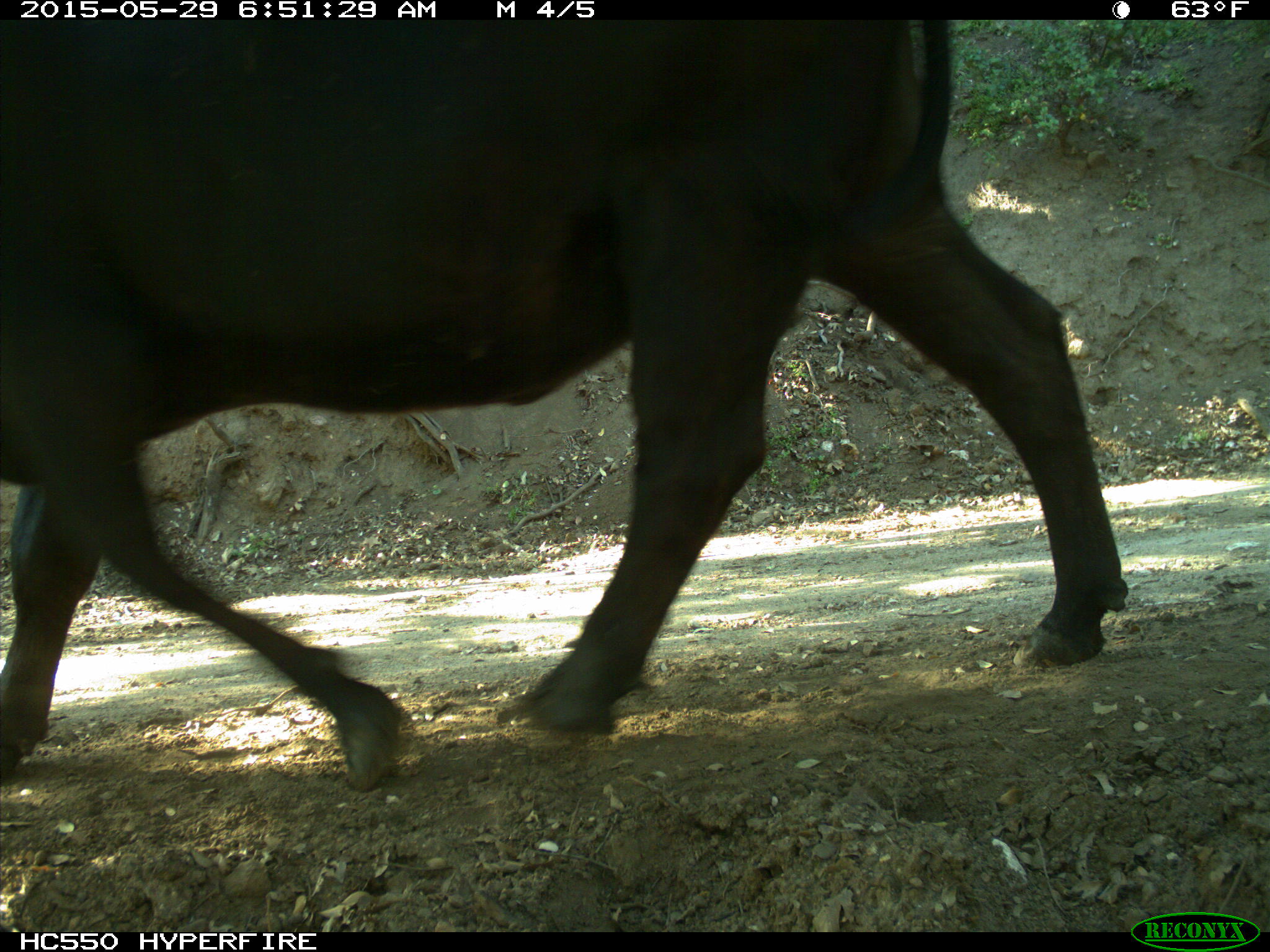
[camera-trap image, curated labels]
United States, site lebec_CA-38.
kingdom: Animalia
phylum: Chordata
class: Mammalia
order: Artiodactyla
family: Bovidae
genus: Bos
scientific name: Bos taurus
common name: domestic cow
Bos taurus (domestic cow).